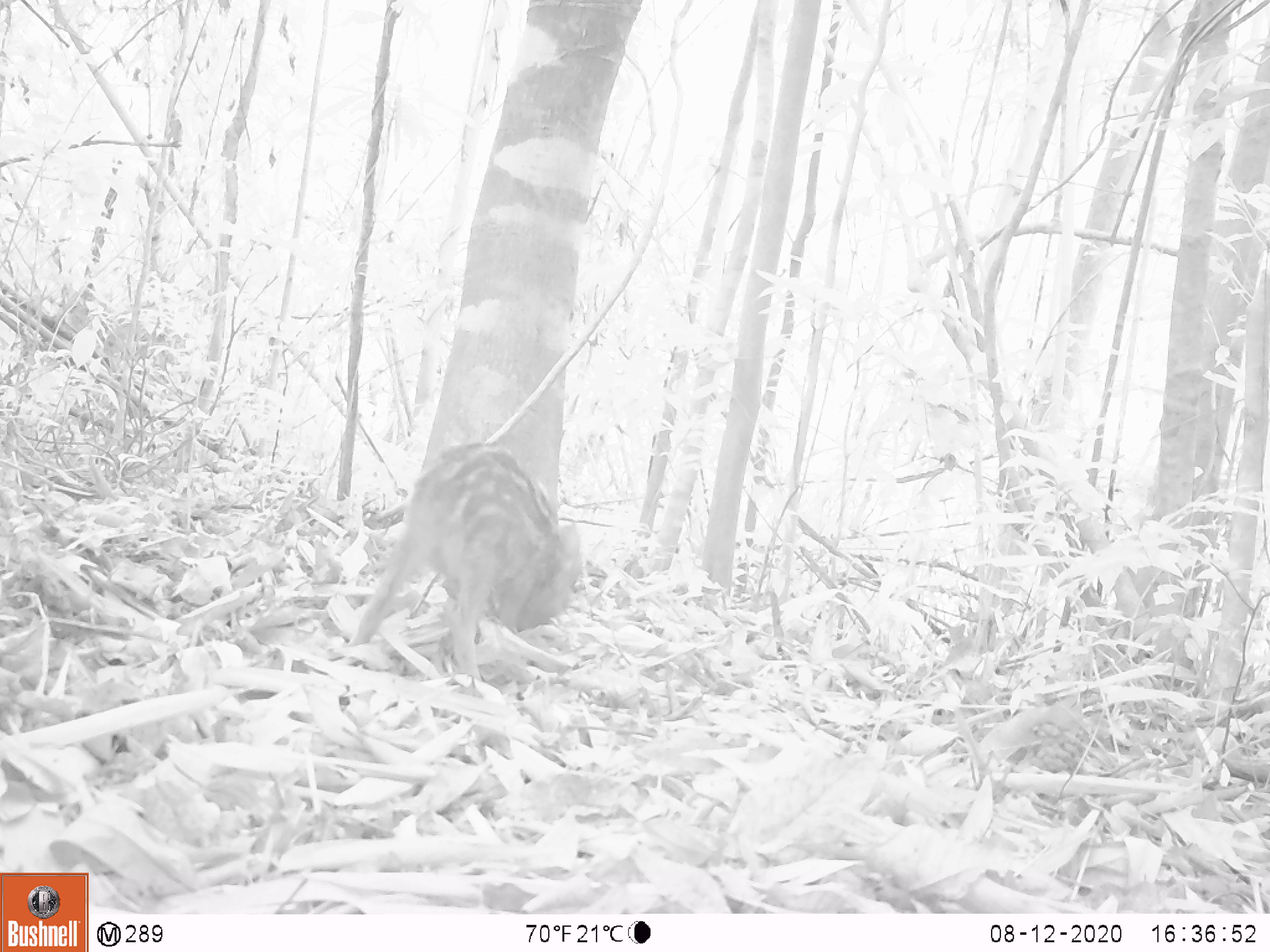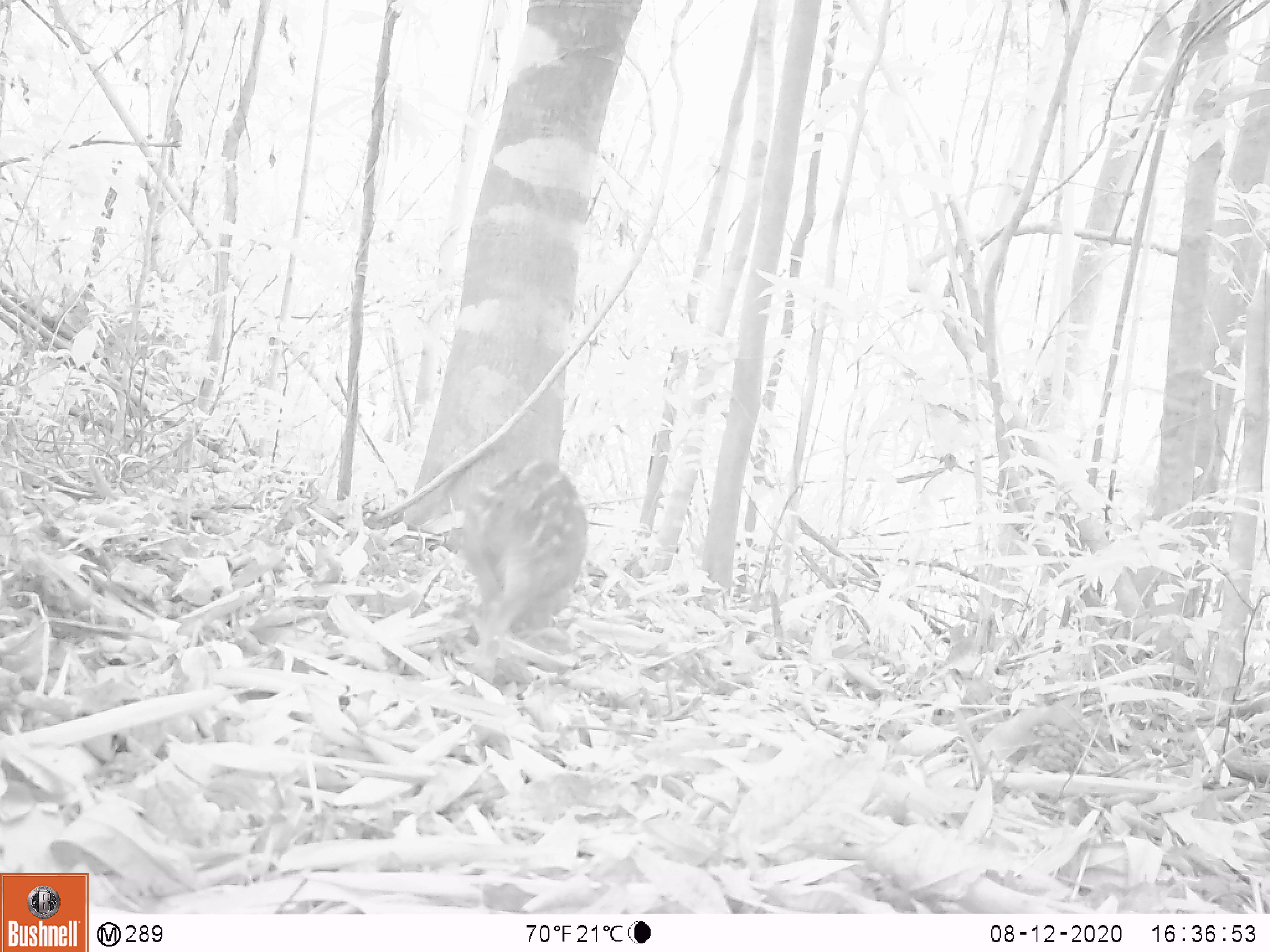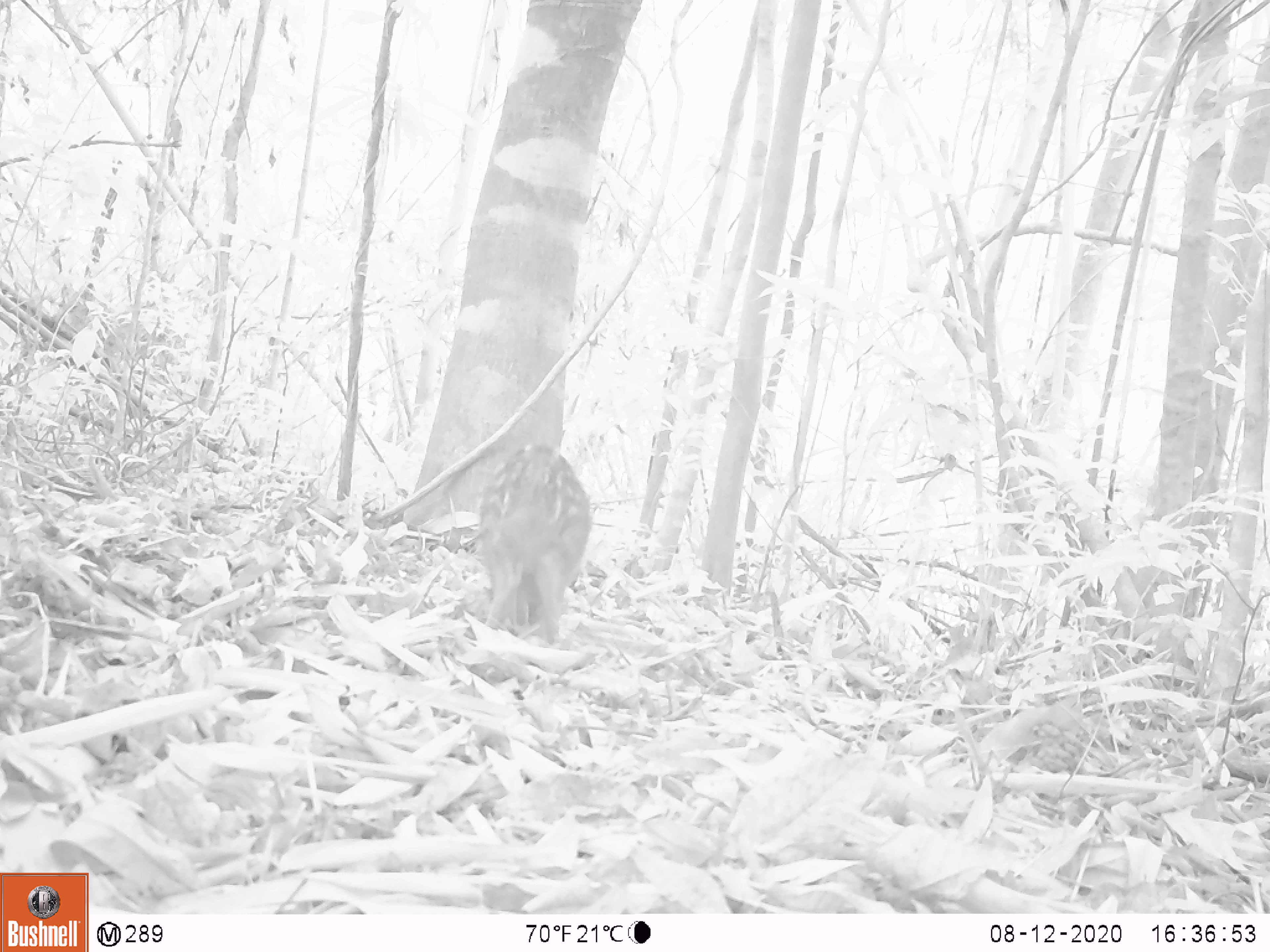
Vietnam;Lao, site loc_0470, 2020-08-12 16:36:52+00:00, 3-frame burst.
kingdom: Animalia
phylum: Chordata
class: Mammalia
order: Artiodactyla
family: Suidae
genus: Sus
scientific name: Sus scrofa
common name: eurasian wild pig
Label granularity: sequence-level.